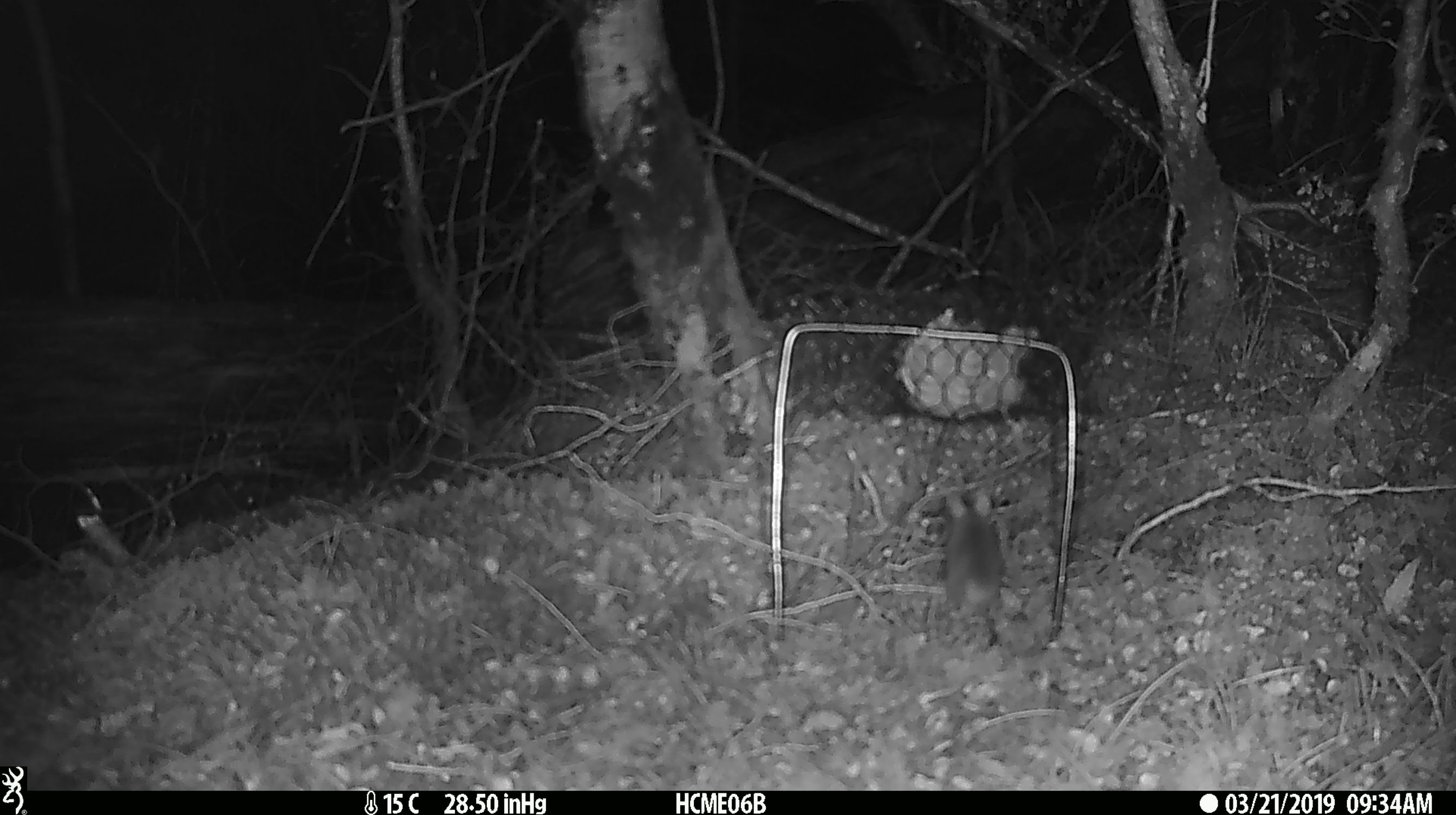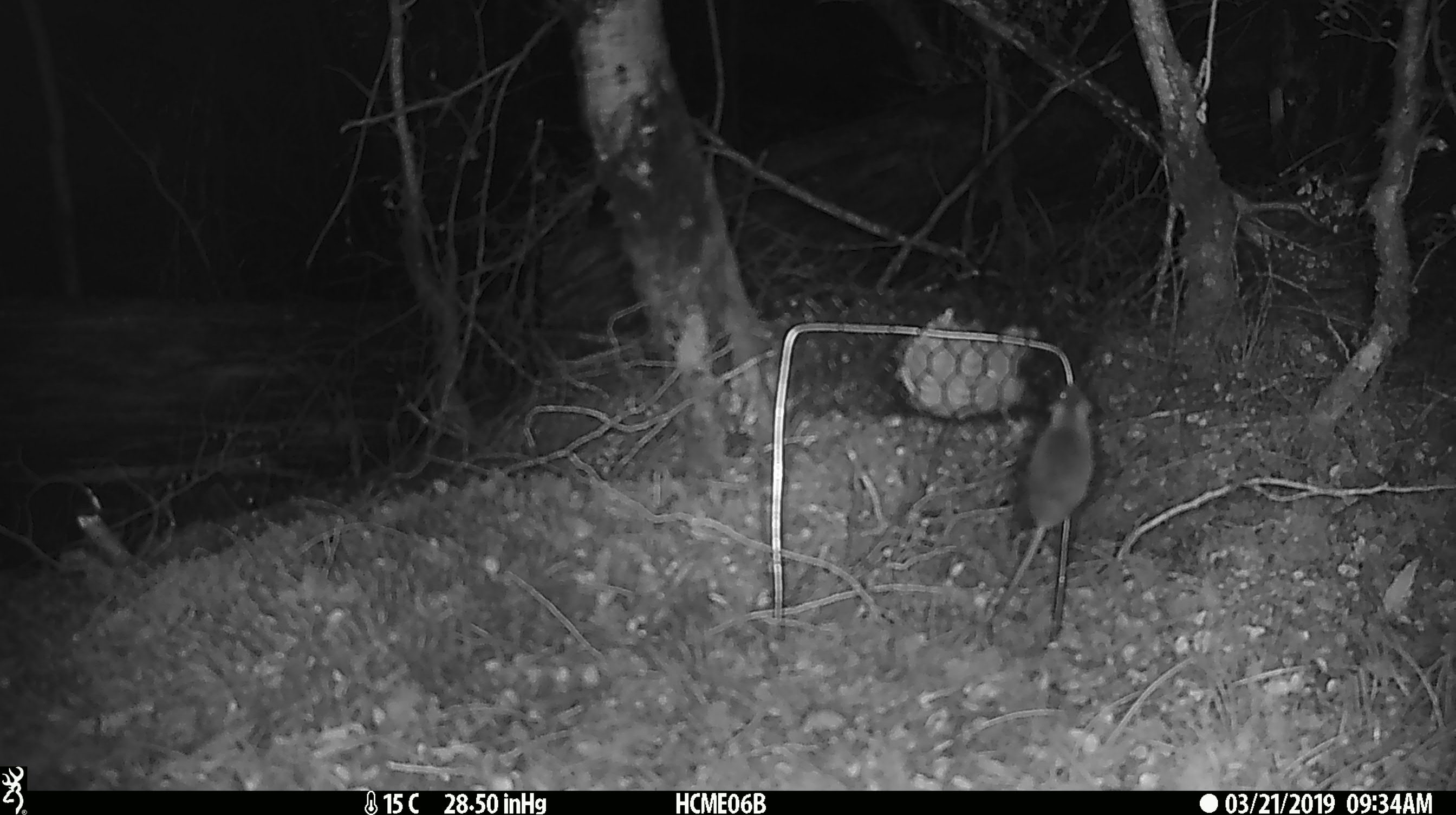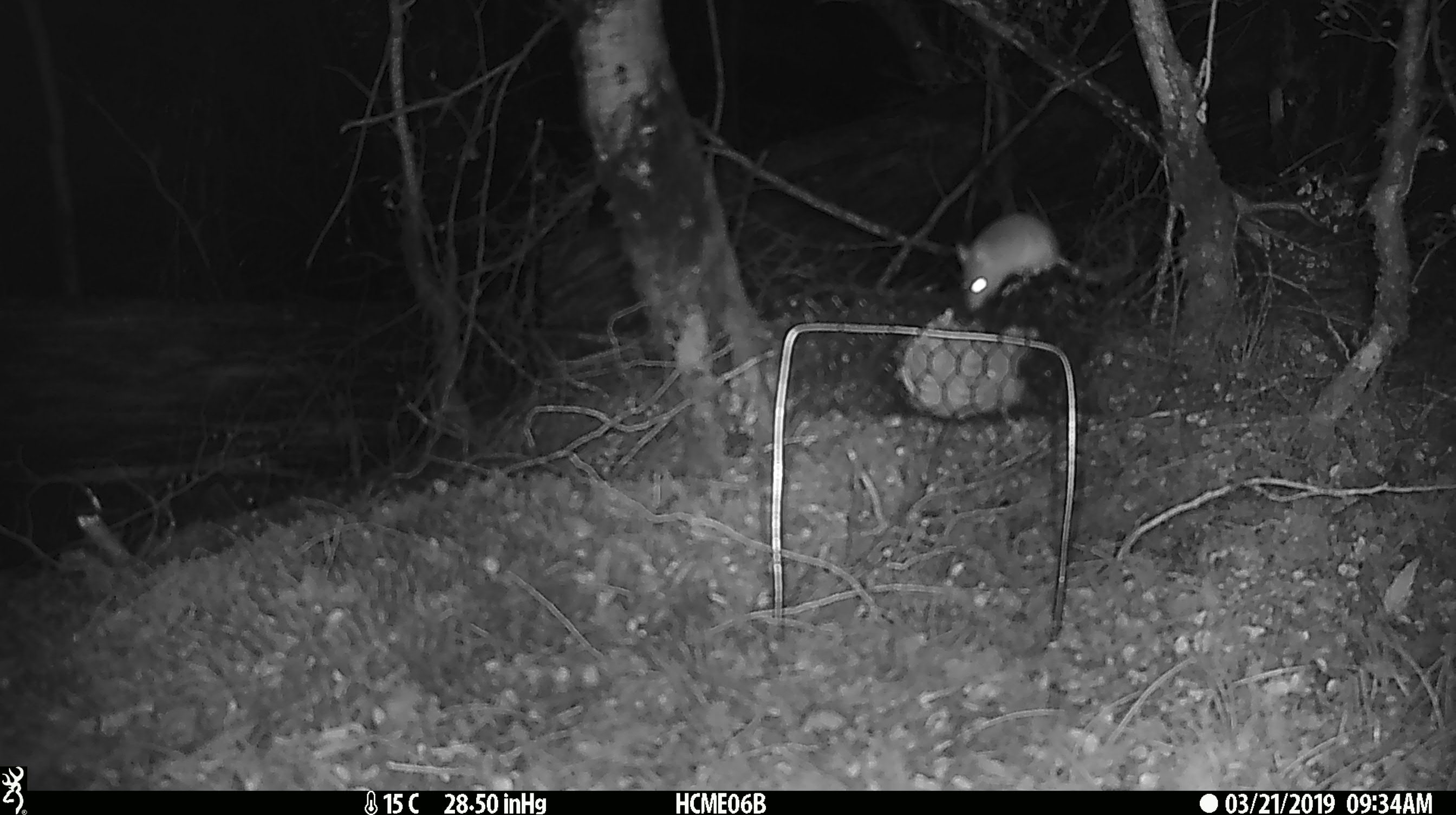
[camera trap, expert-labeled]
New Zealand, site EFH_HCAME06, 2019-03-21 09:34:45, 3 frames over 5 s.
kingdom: Animalia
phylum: Chordata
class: Mammalia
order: Rodentia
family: Muridae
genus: Mus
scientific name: Mus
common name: mouse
Mouse (Mus).